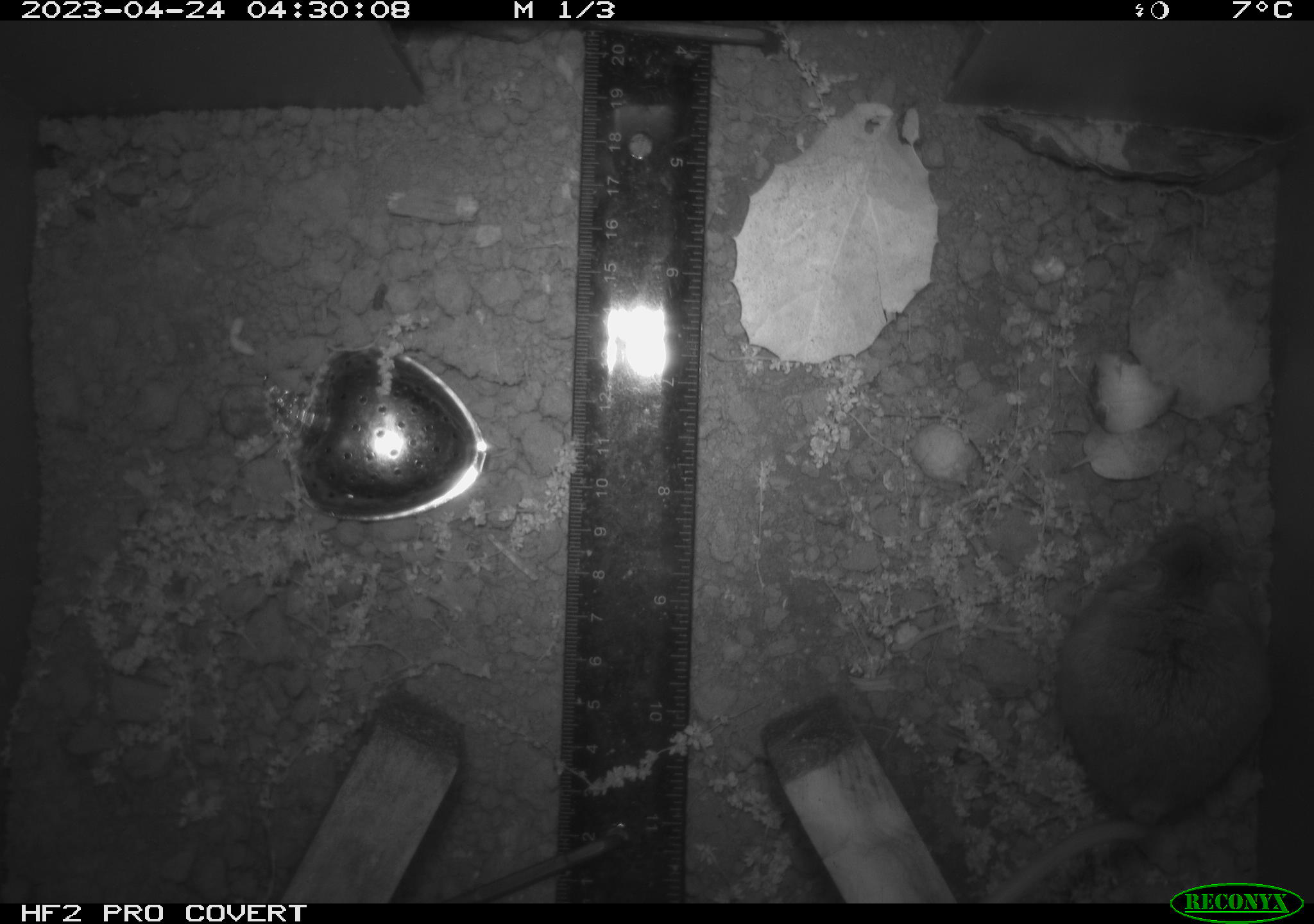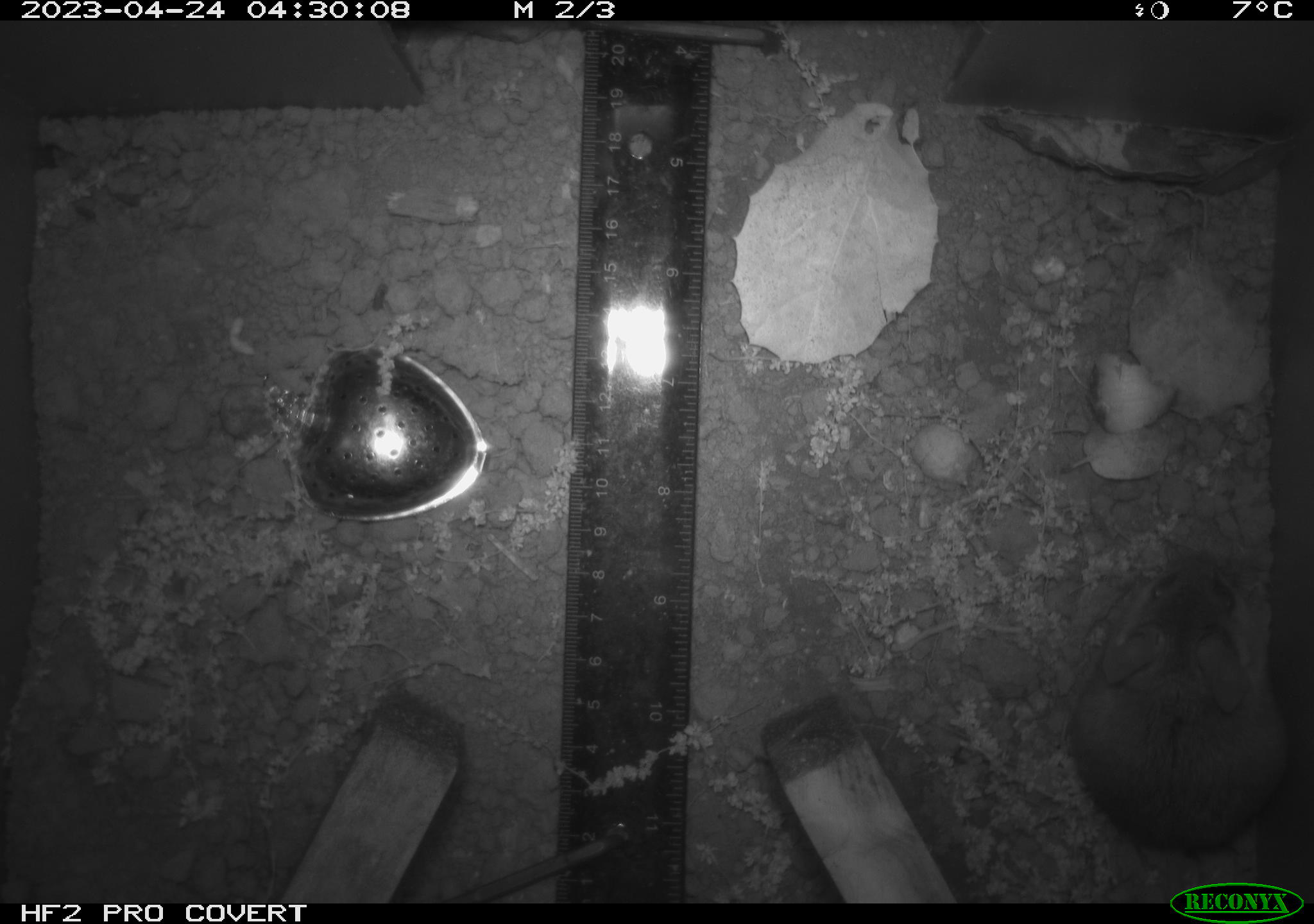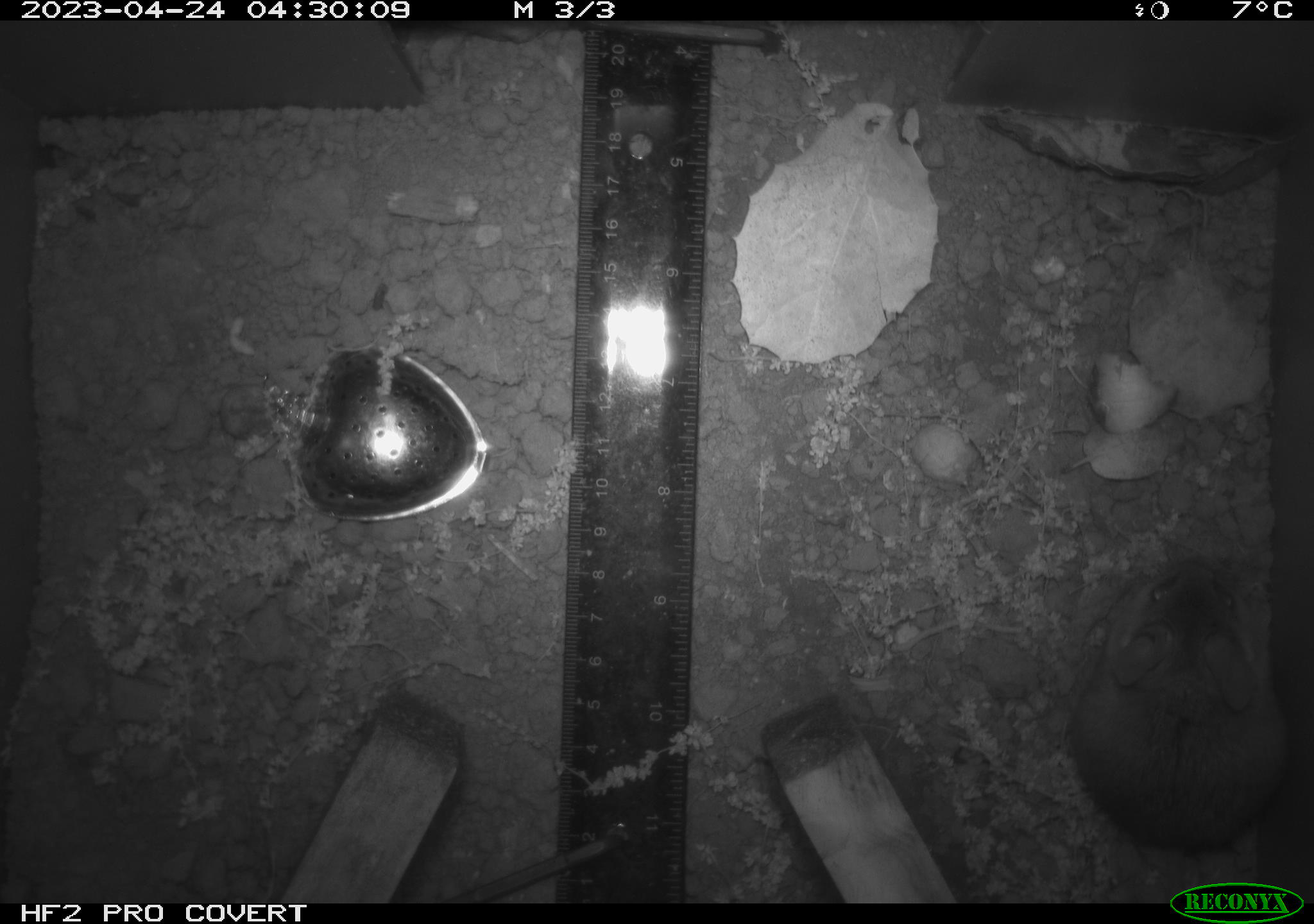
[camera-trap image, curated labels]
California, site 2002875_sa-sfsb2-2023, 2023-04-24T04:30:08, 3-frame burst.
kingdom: Animalia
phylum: Chordata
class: Mammalia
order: Rodentia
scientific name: Rodentia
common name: mouse species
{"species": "mouse species (Rodentia)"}